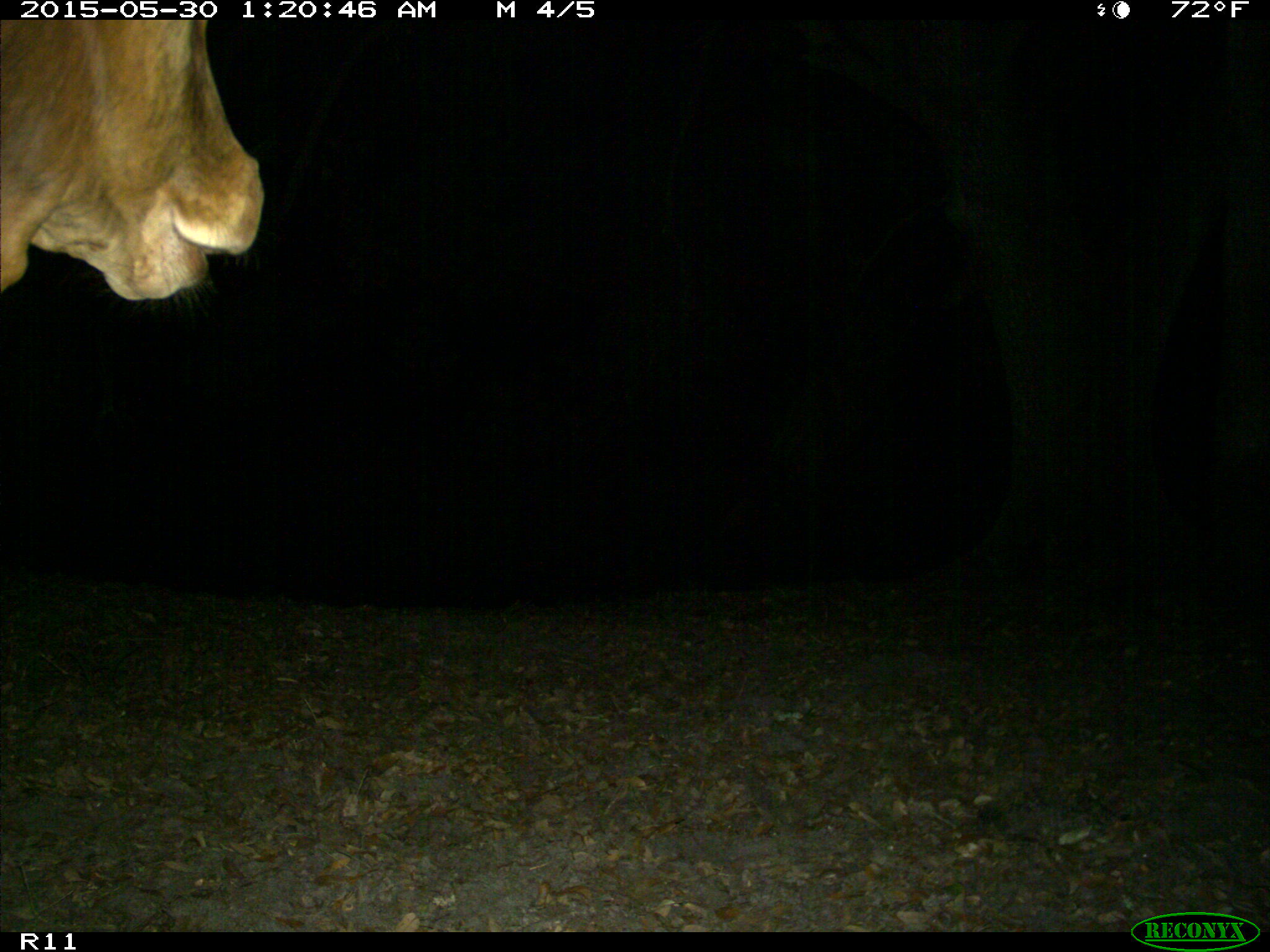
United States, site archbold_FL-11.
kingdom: Animalia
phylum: Chordata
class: Mammalia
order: Artiodactyla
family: Bovidae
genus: Bos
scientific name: Bos taurus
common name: domestic cow